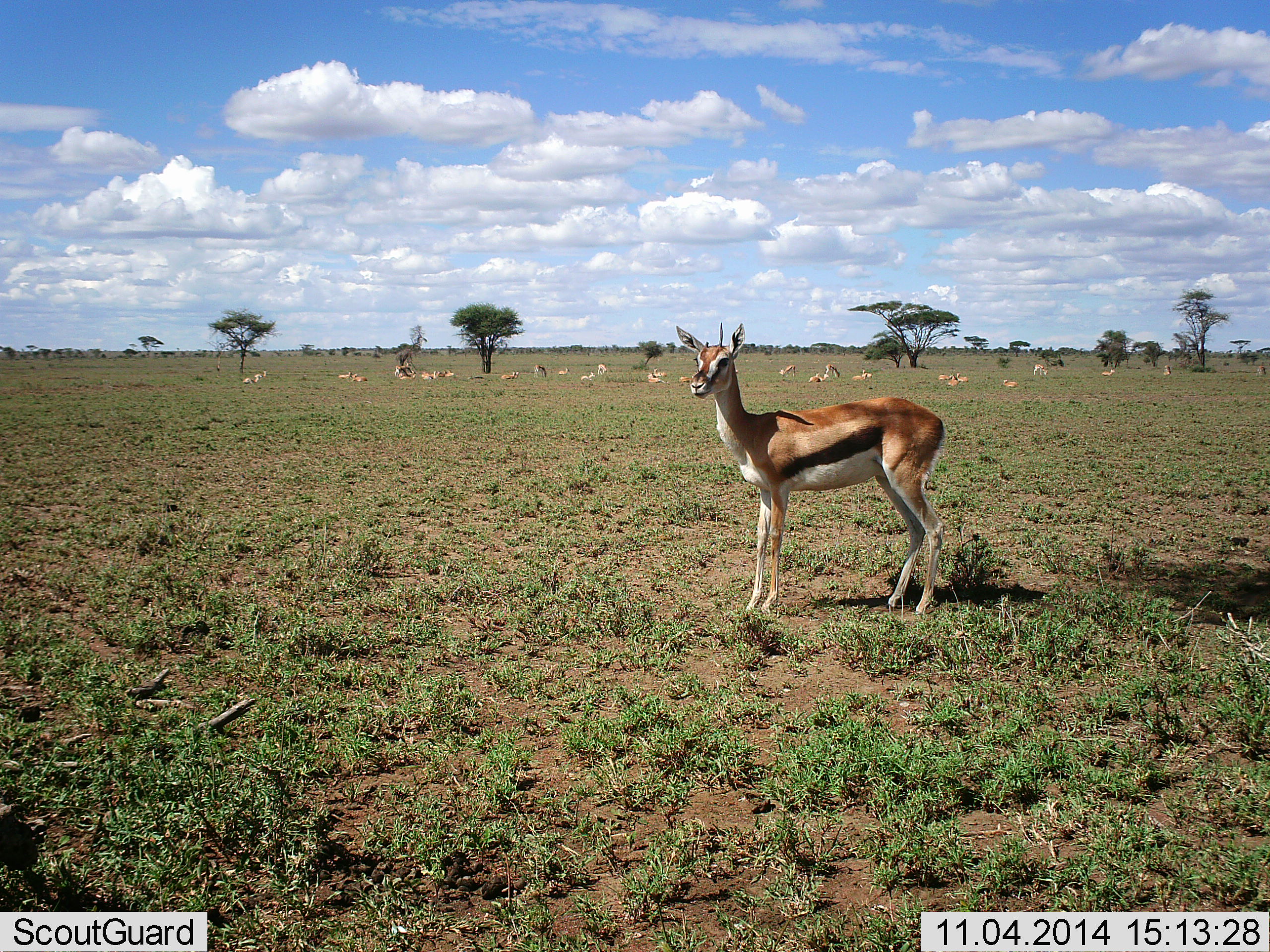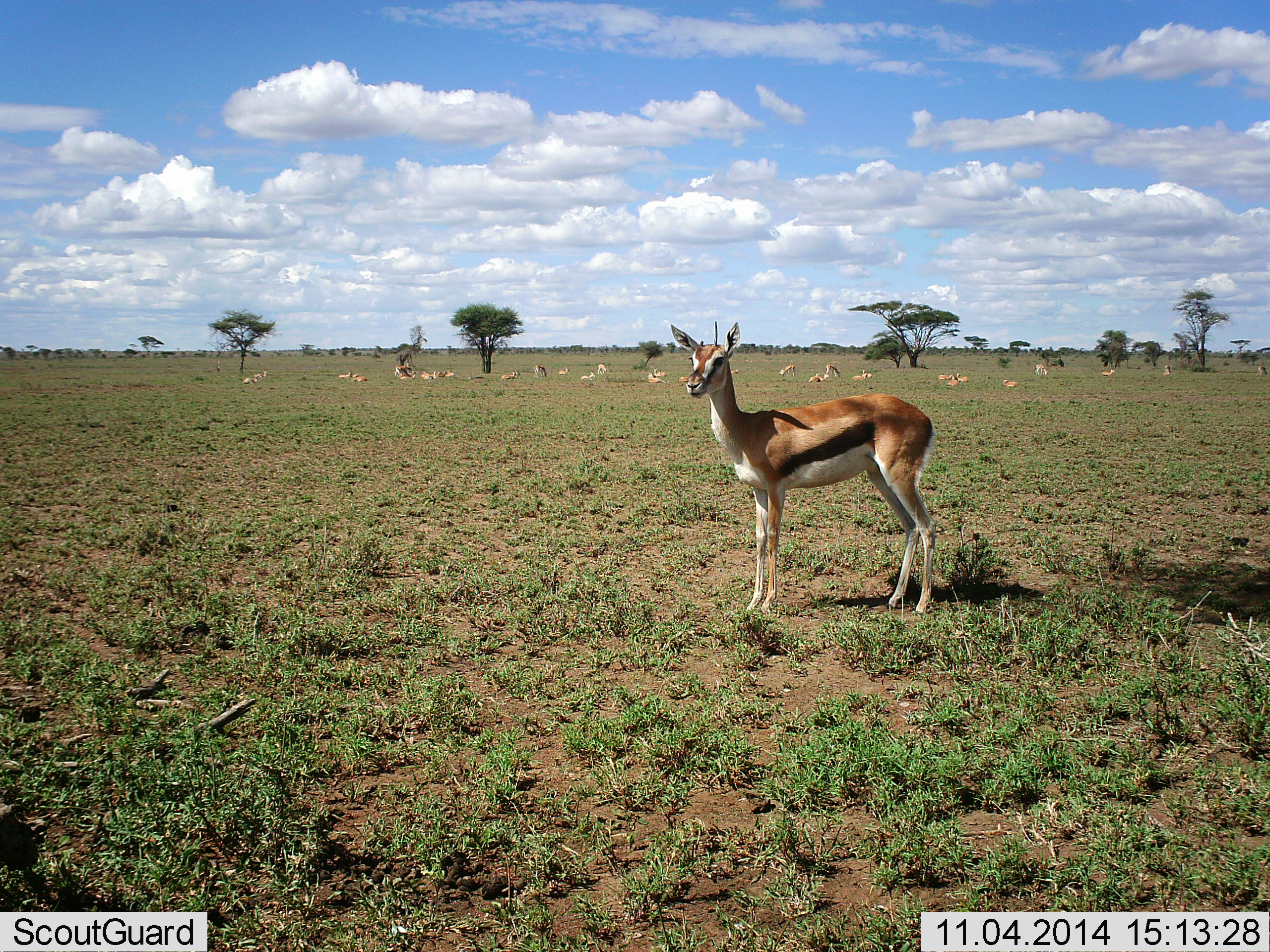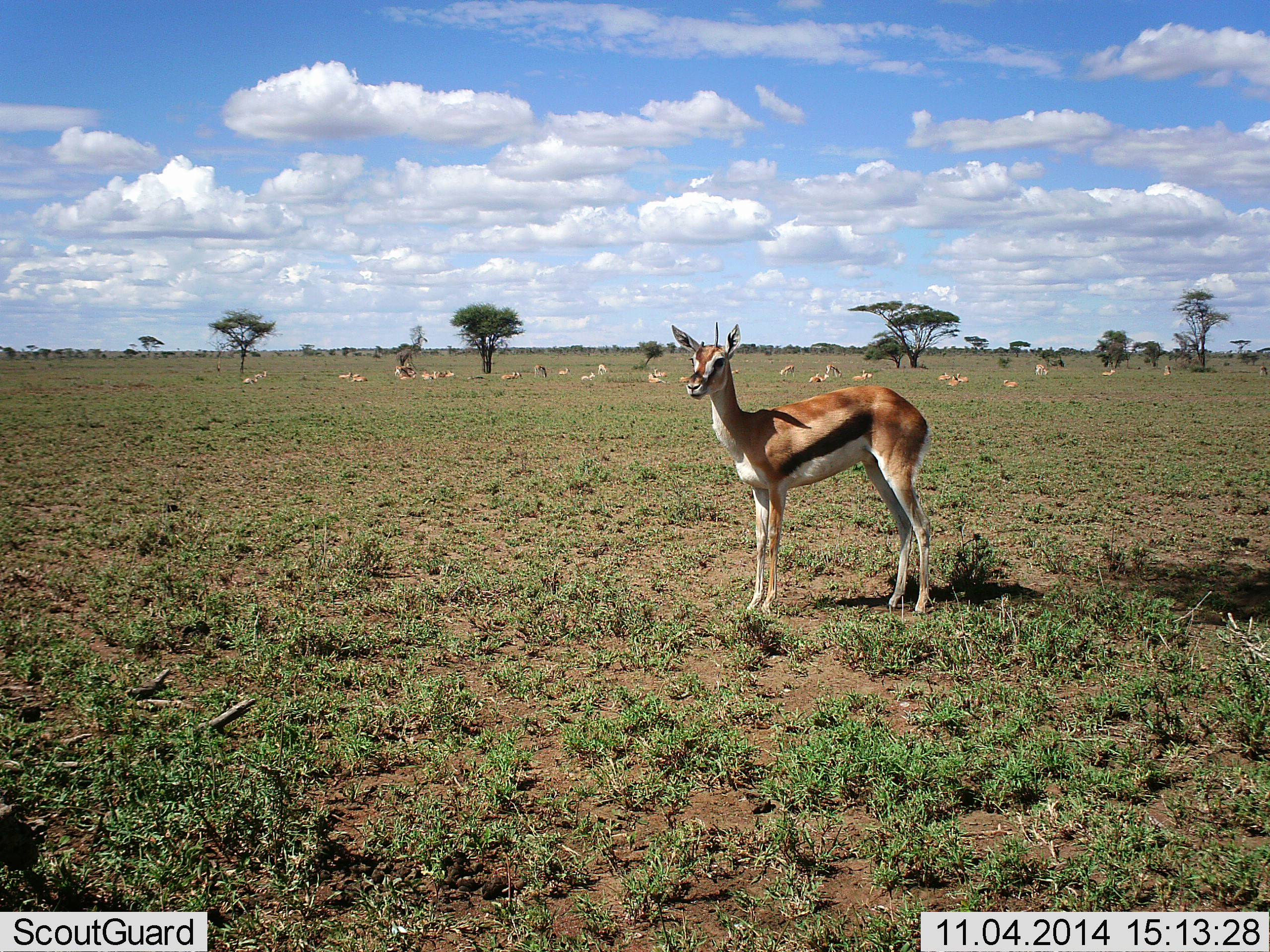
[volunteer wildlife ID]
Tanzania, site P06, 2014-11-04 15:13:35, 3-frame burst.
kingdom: Animalia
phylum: Chordata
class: Mammalia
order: Artiodactyla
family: Bovidae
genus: Eudorcas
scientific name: Eudorcas thomsonii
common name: thomson's gazelle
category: gazellethomsons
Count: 11-50.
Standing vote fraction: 90%.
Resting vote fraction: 70%.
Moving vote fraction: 0%.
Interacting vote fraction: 0%.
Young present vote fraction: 0%.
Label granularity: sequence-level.